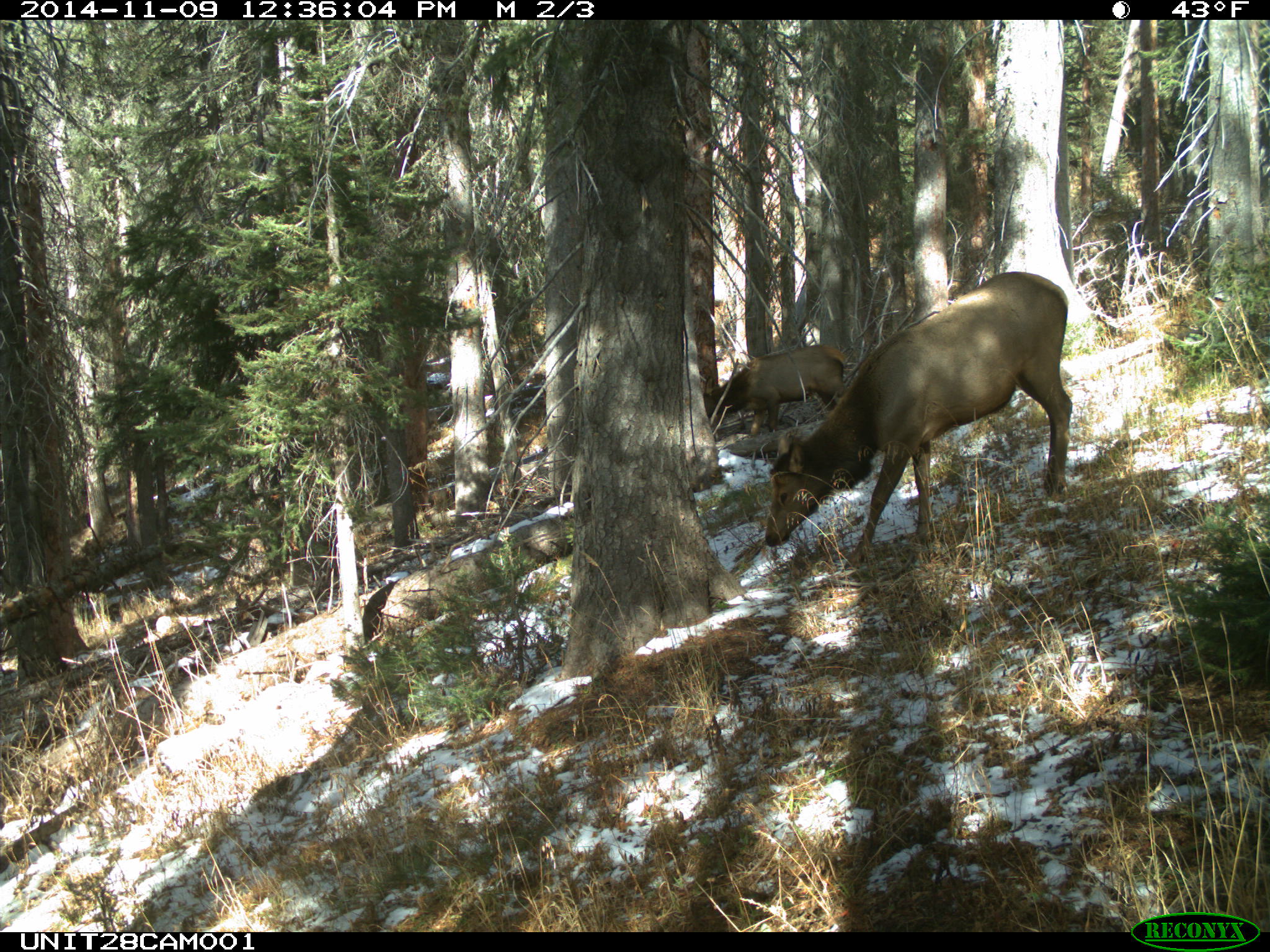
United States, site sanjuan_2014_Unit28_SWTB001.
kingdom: Animalia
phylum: Chordata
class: Mammalia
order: Artiodactyla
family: Cervidae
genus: Cervus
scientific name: Cervus elaphus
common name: red deer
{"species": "Cervus elaphus (red deer)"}